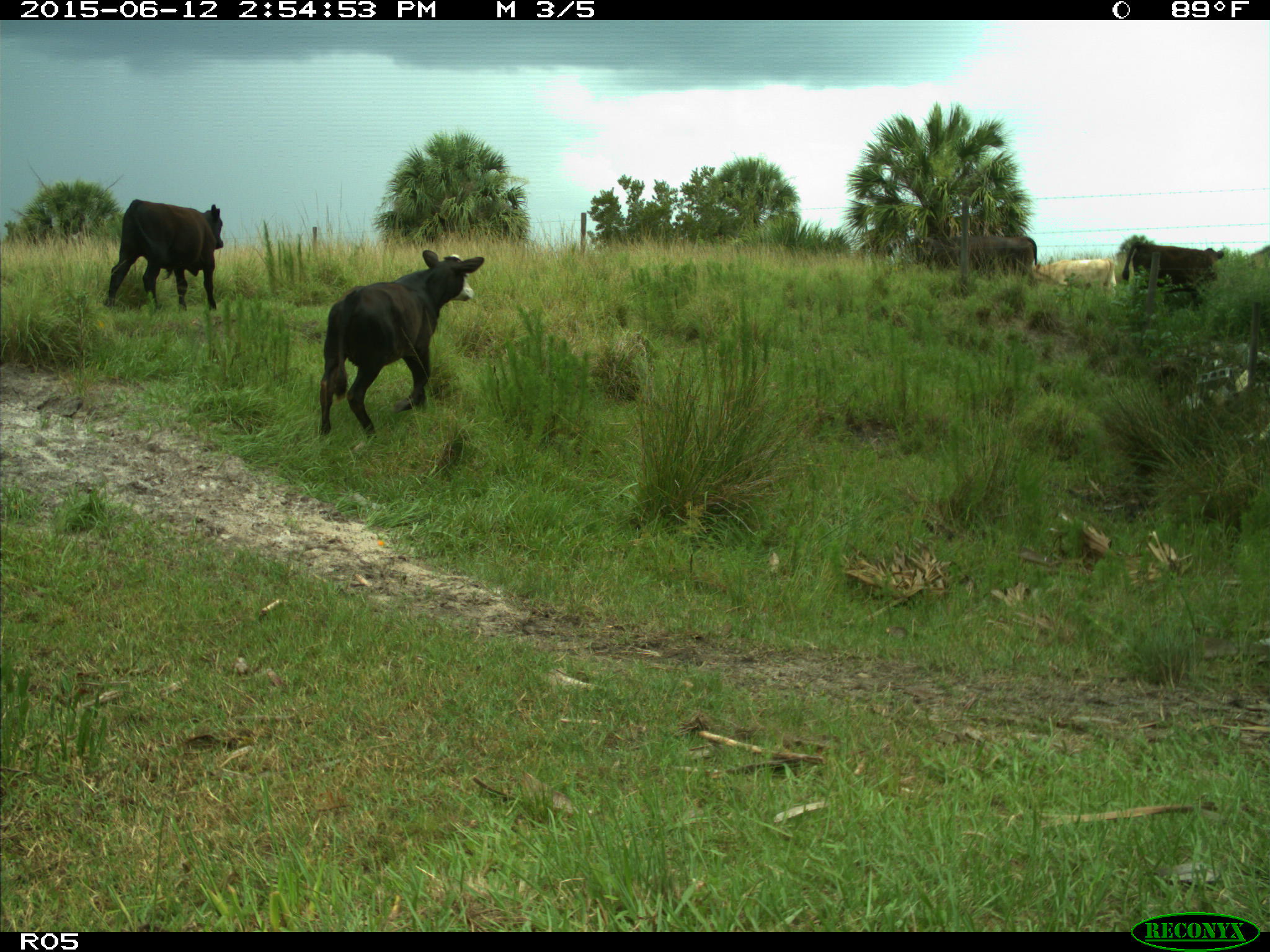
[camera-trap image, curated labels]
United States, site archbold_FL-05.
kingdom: Animalia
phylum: Chordata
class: Mammalia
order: Artiodactyla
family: Bovidae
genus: Bos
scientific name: Bos taurus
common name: domestic cow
Bos taurus (domestic cow).